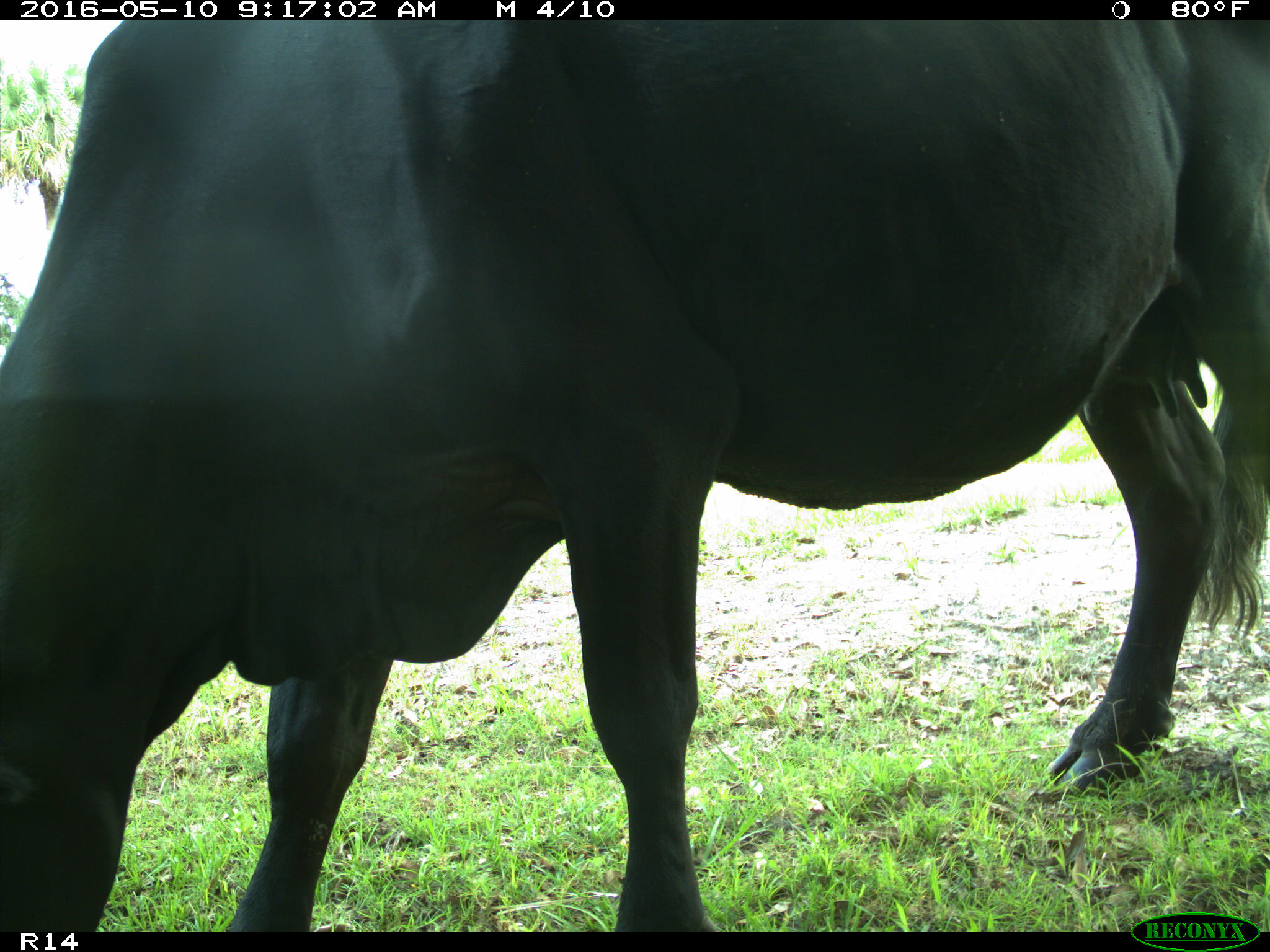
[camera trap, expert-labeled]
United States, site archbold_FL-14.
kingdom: Animalia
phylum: Chordata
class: Mammalia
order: Artiodactyla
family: Bovidae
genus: Bos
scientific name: Bos taurus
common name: domestic cow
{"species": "Bos taurus (domestic cow)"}